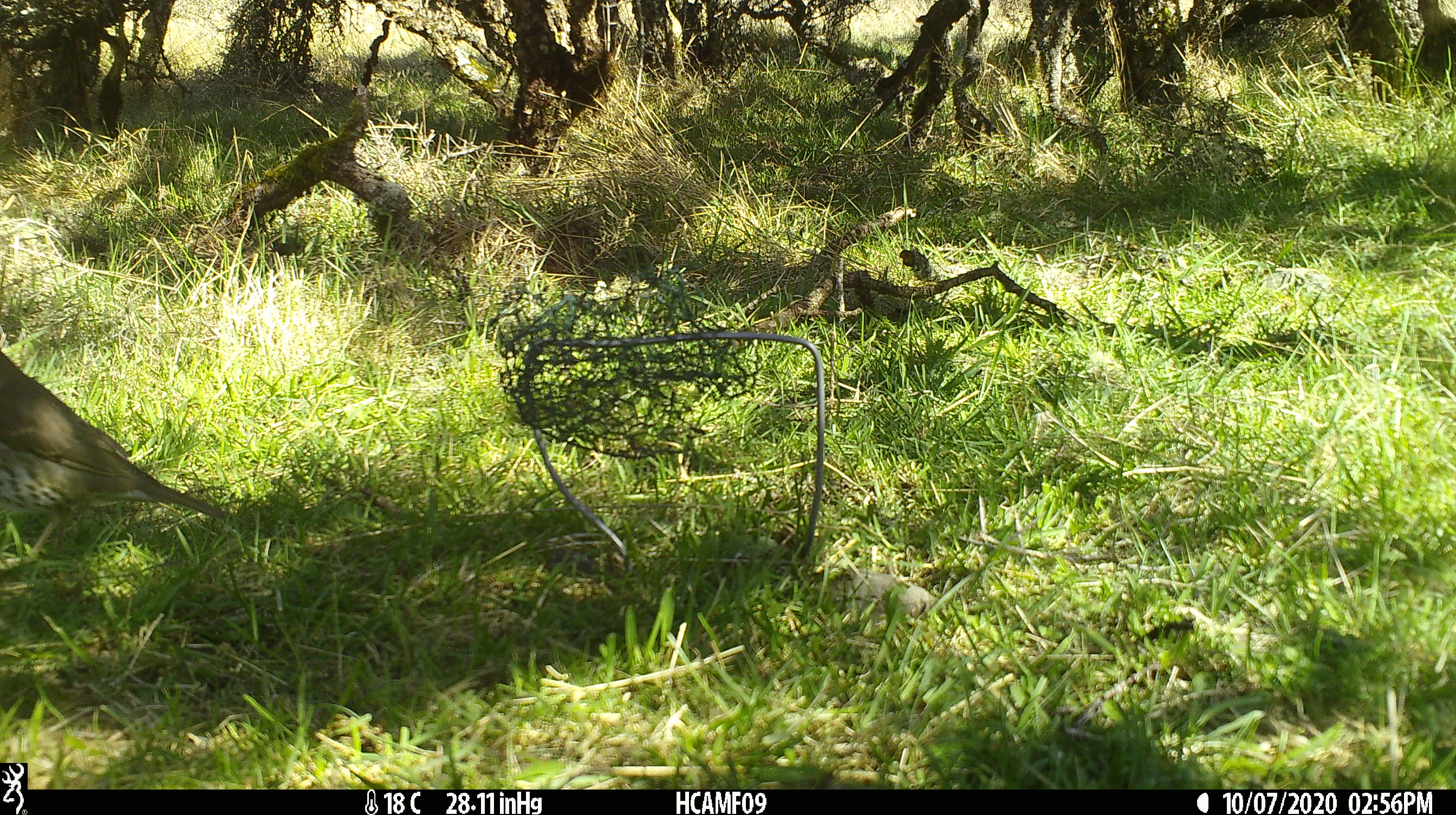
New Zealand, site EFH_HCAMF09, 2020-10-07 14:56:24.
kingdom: Animalia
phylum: Chordata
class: Aves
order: Passeriformes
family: Turdidae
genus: Turdus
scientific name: Turdus philomelos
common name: song thrush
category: thrush